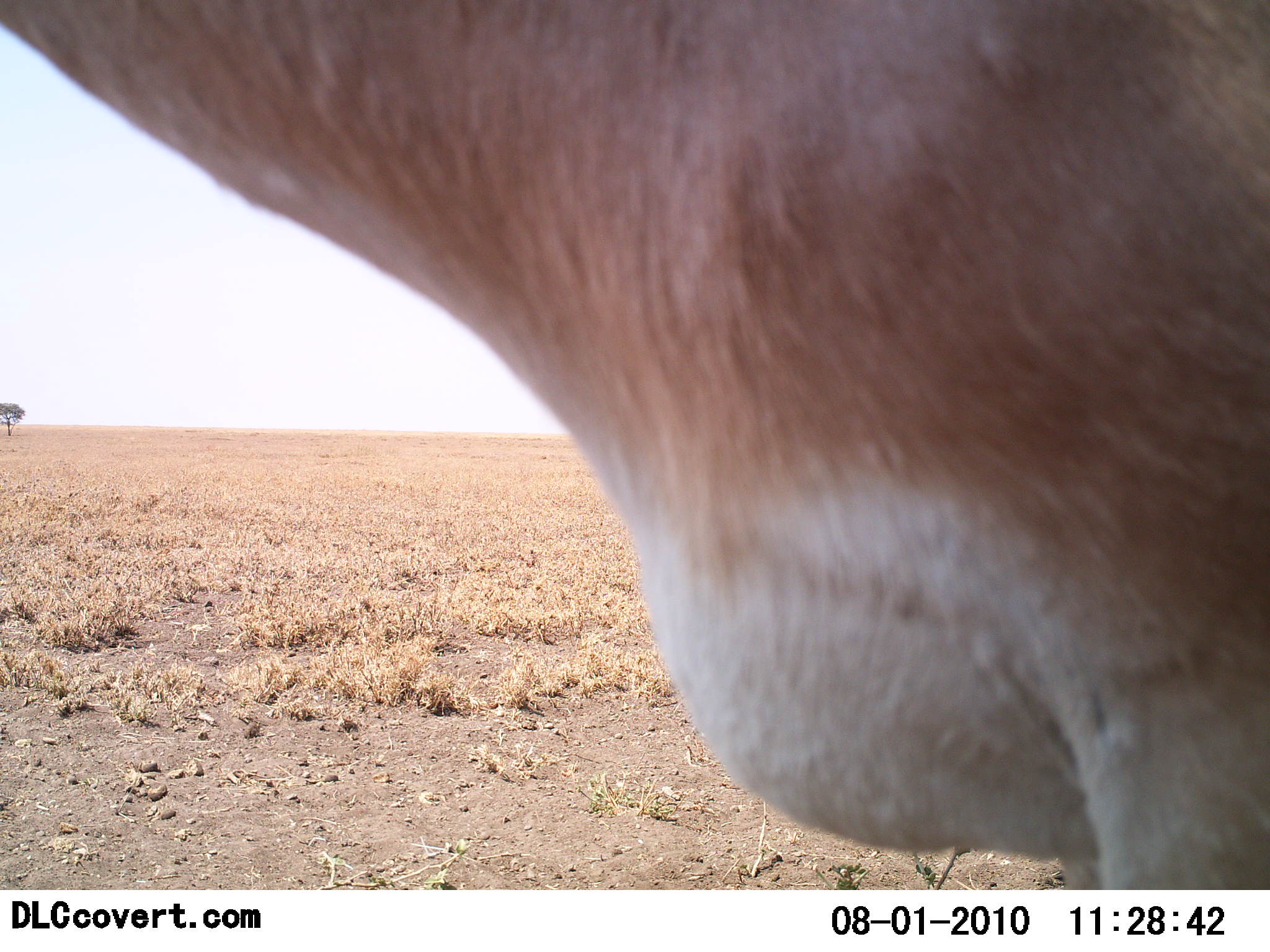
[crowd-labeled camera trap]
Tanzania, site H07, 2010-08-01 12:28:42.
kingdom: Animalia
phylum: Chordata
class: Mammalia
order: Artiodactyla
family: Bovidae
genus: Nanger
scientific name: Nanger granti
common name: grant's gazelle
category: gazellegrants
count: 1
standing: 88%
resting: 0%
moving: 12%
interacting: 0%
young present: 0%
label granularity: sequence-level